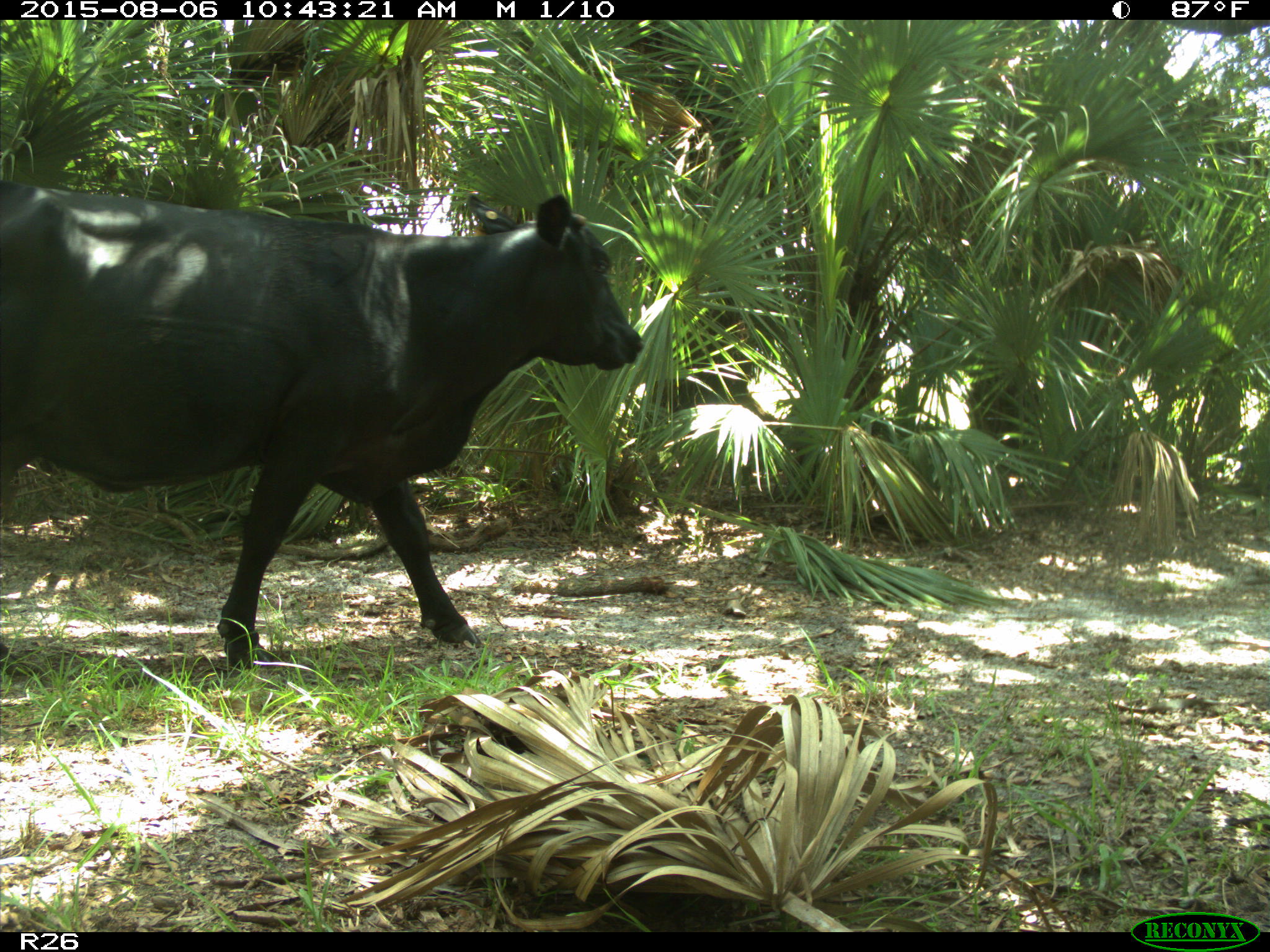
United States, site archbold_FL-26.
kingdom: Animalia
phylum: Chordata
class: Mammalia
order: Artiodactyla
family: Bovidae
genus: Bos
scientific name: Bos taurus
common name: domestic cow